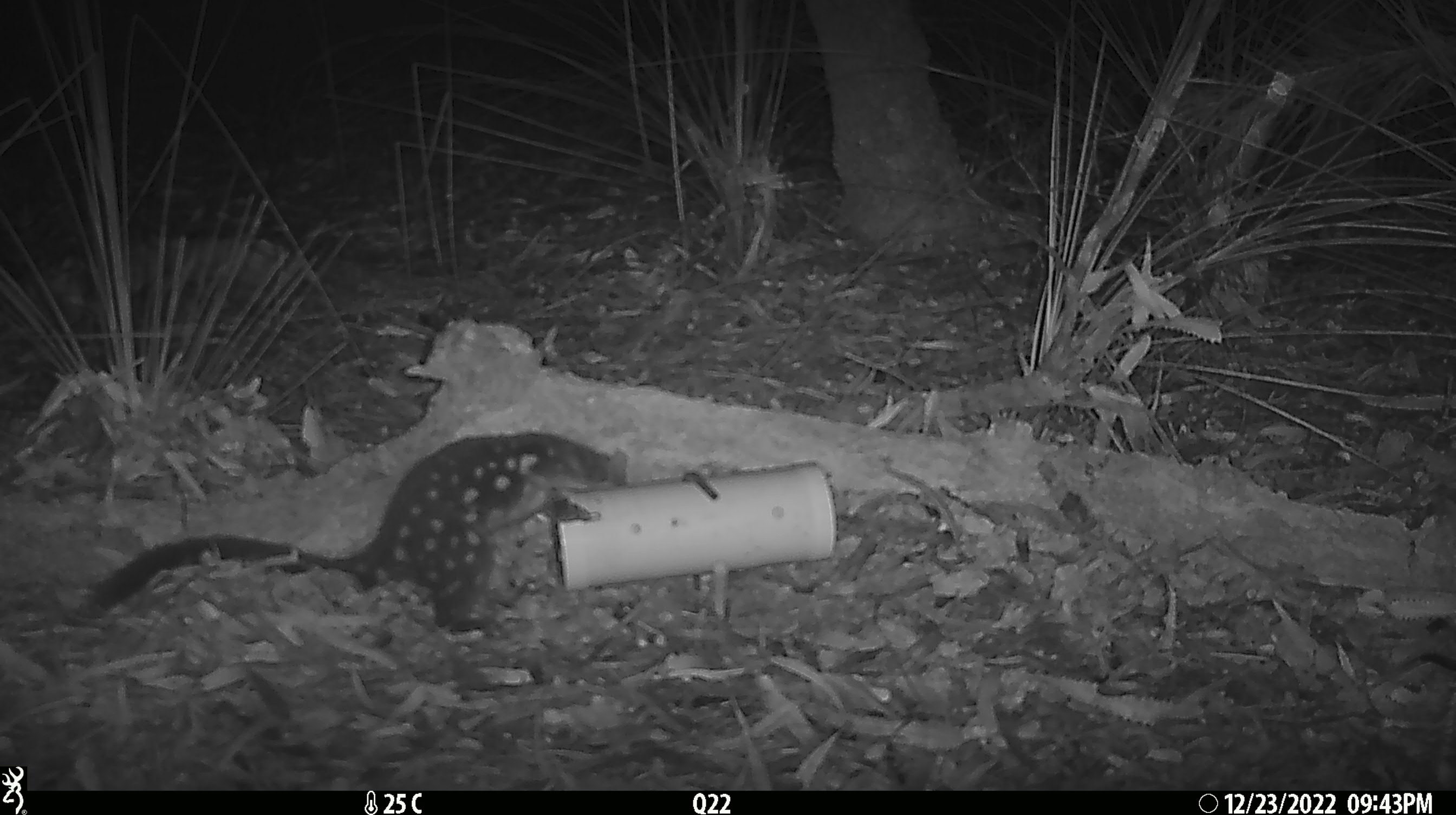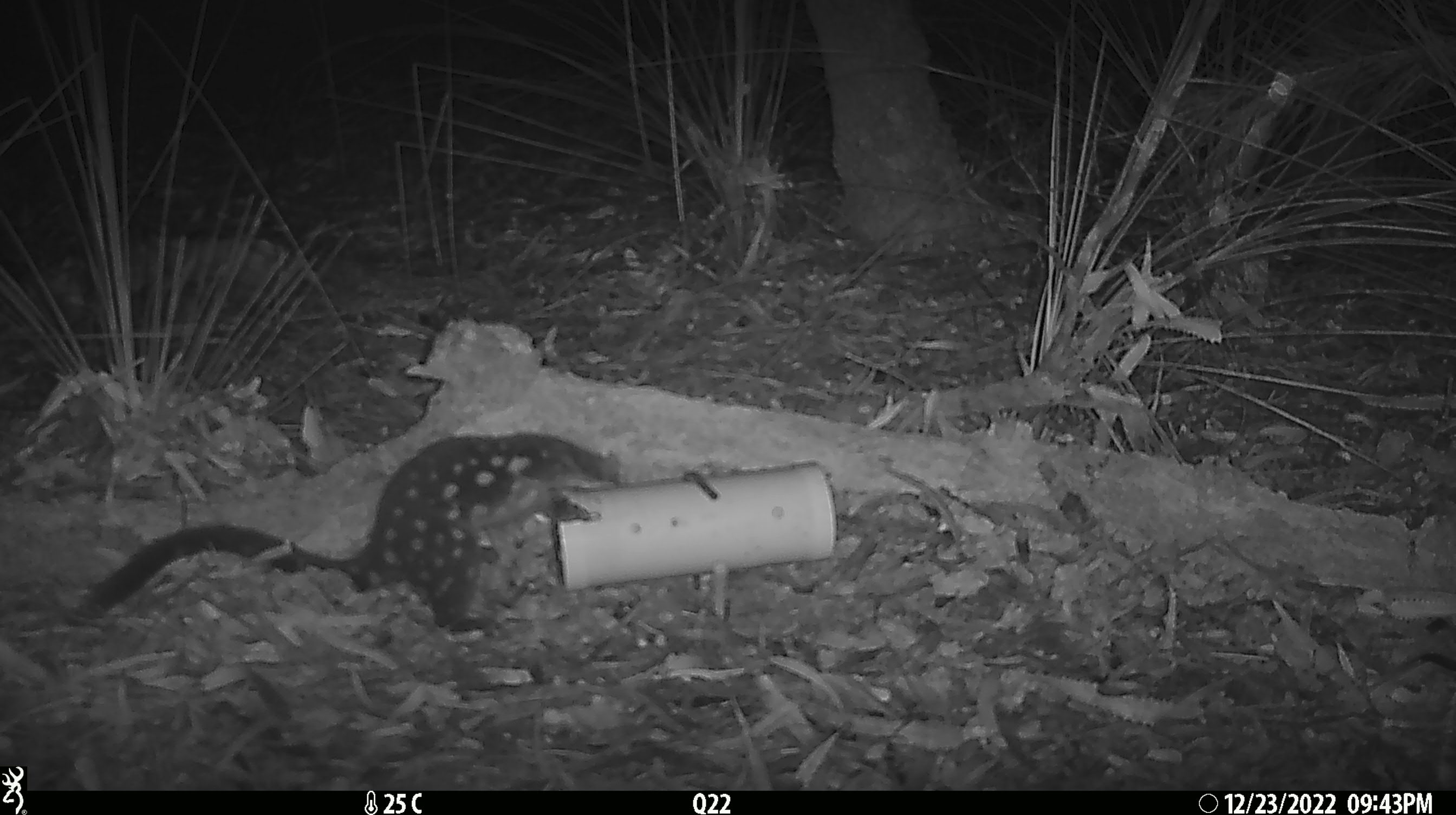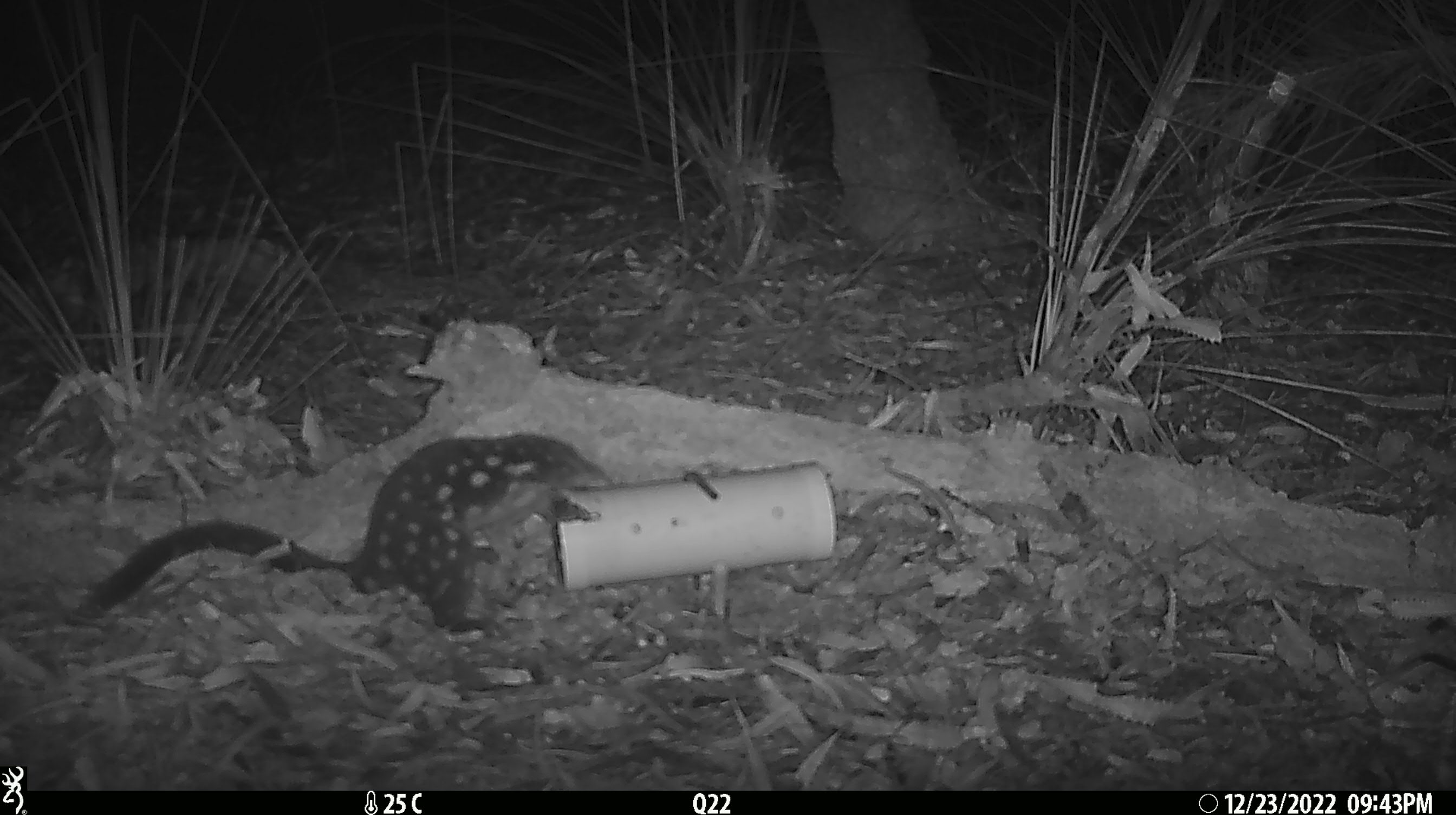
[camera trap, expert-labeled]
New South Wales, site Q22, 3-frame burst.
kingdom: Animalia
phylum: Chordata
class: Mammalia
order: Dasyuromorphia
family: Dasyuridae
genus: Dasyurus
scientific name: Dasyurus maculatus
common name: spotted-tailed quoll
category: quoll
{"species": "quoll (spotted-tailed quoll) (Dasyurus maculatus)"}